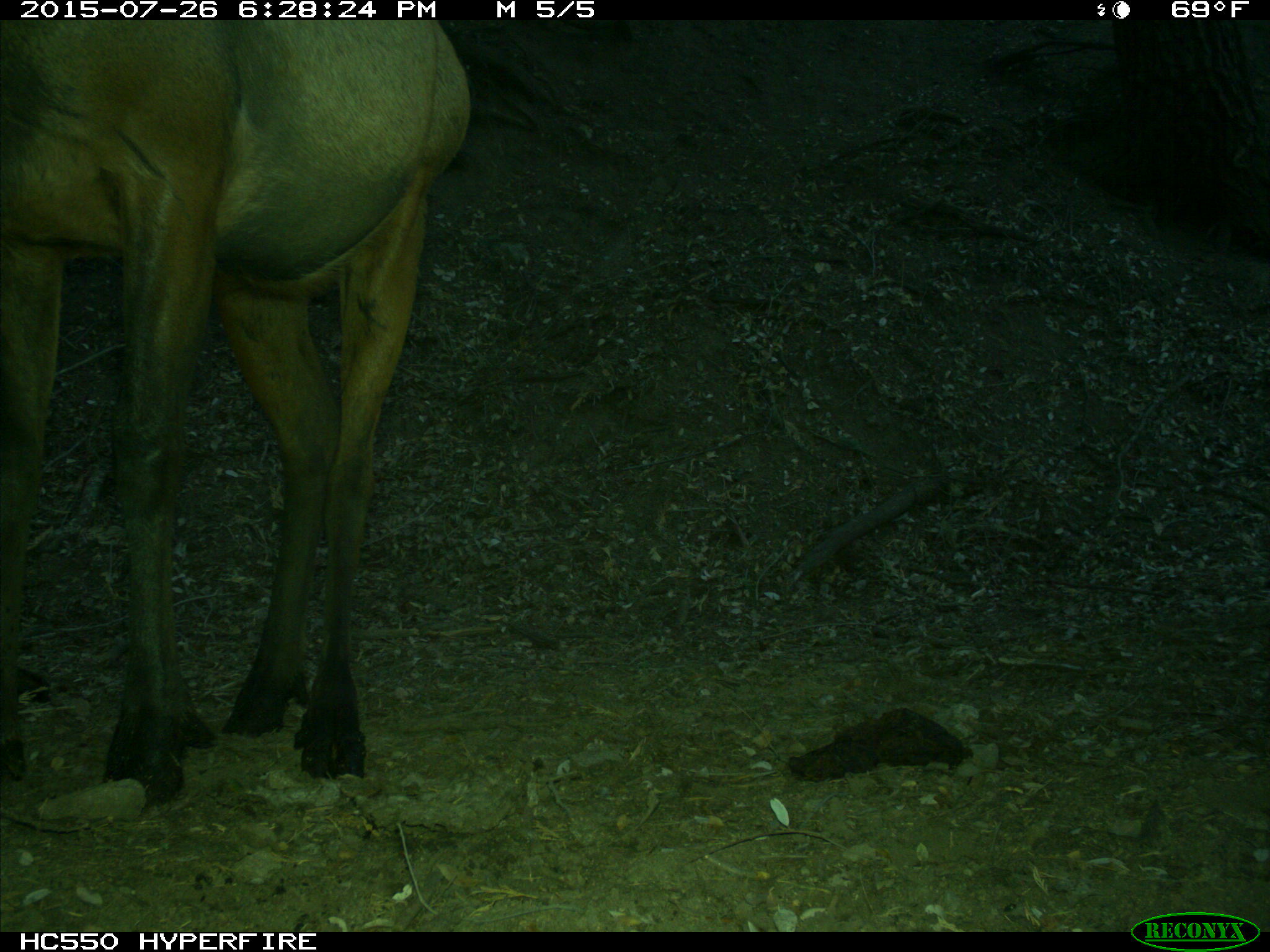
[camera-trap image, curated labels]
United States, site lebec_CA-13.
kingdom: Animalia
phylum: Chordata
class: Mammalia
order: Artiodactyla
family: Cervidae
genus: Cervus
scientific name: Cervus canadensis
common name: elk